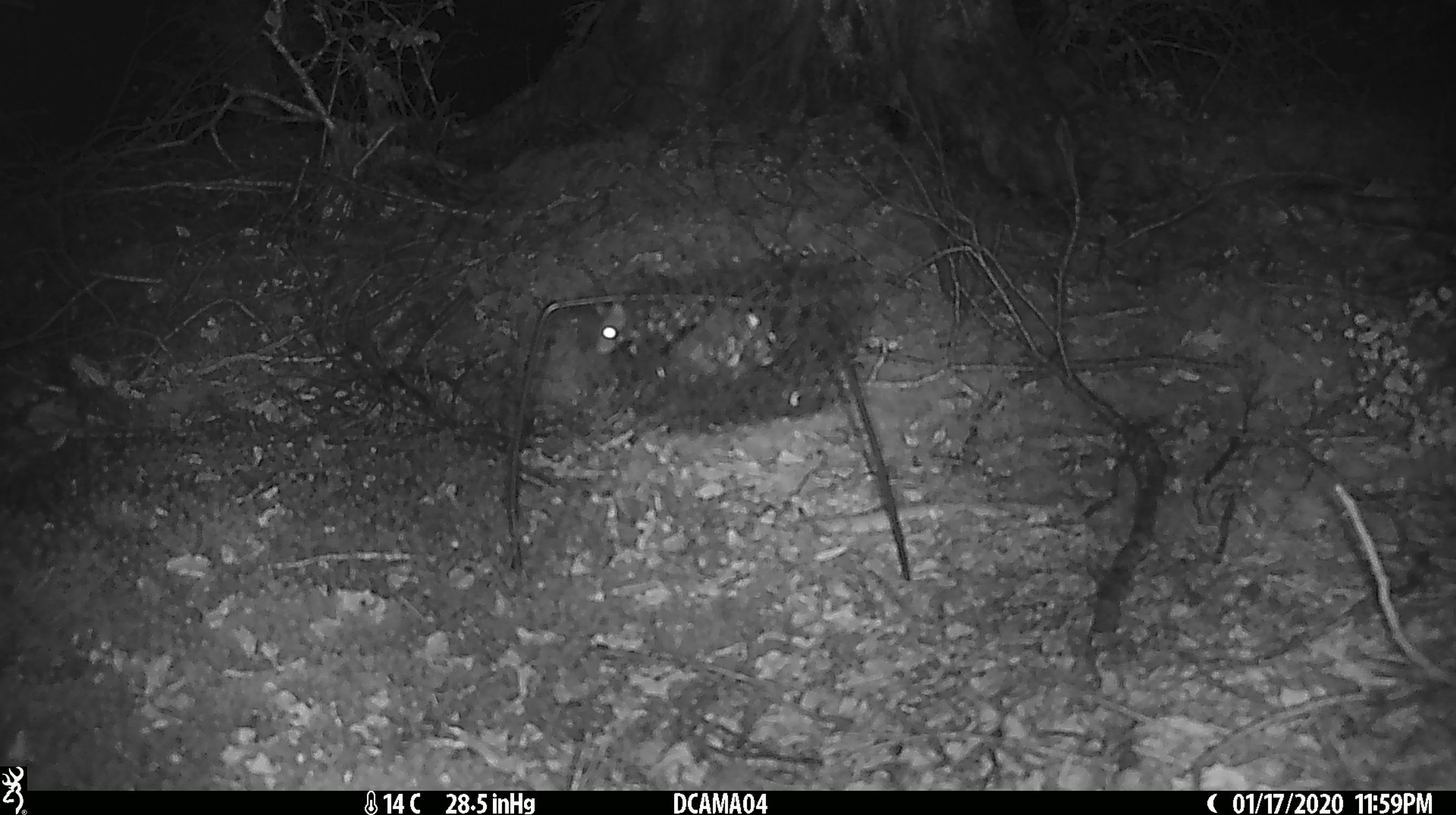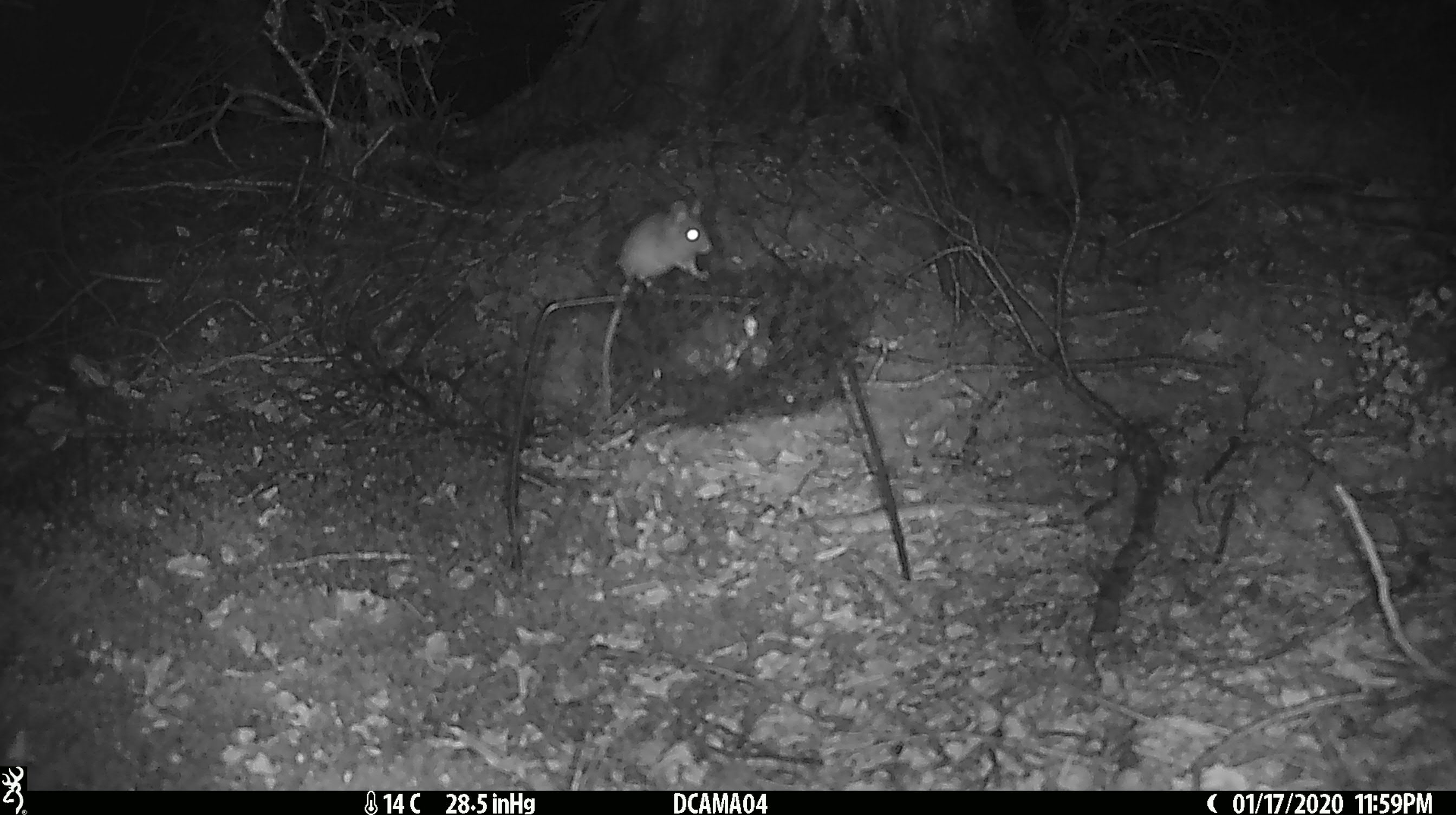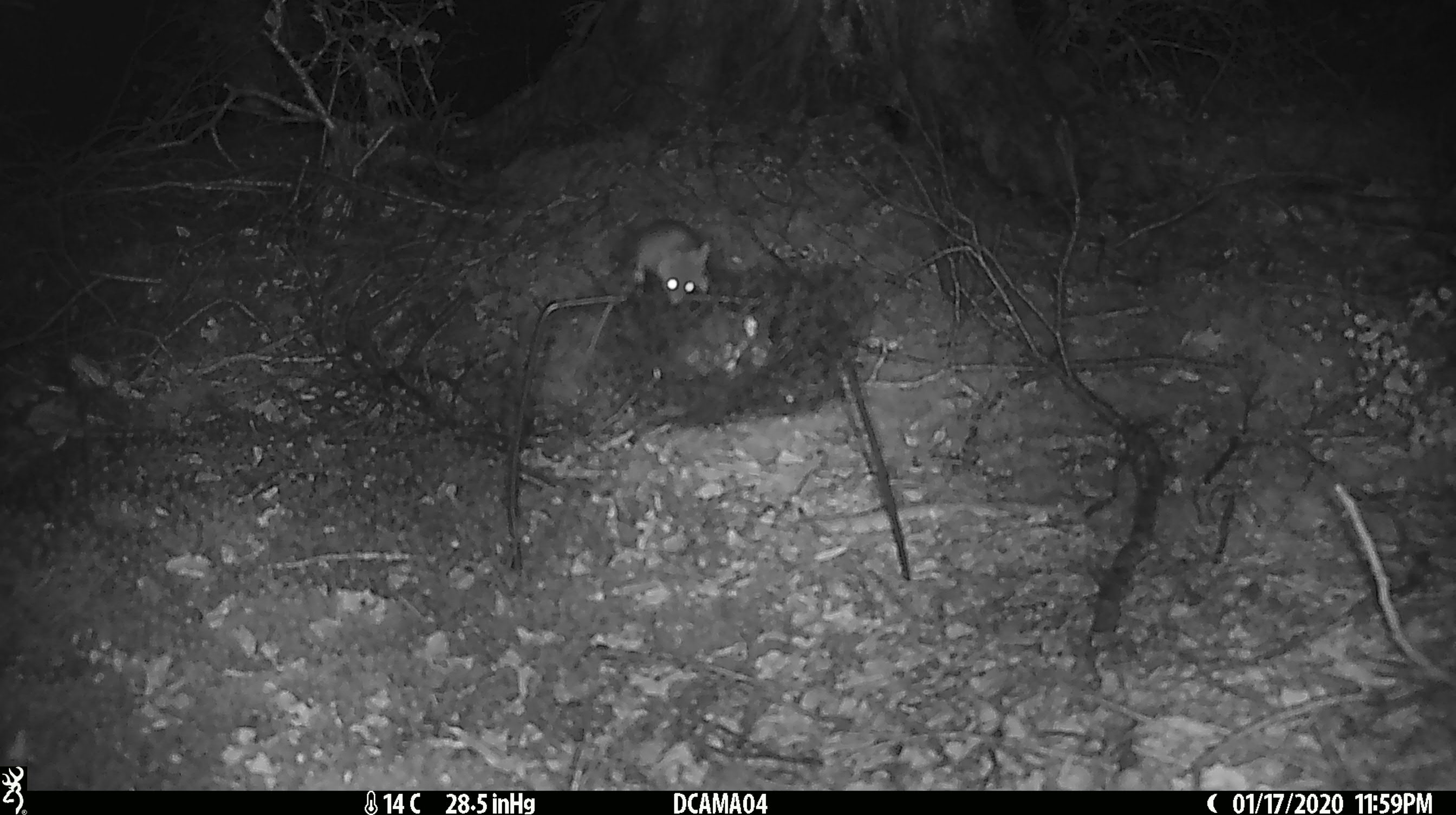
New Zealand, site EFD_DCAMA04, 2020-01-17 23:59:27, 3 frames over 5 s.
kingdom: Animalia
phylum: Chordata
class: Mammalia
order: Rodentia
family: Muridae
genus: Mus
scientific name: Mus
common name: mouse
Mouse (Mus).